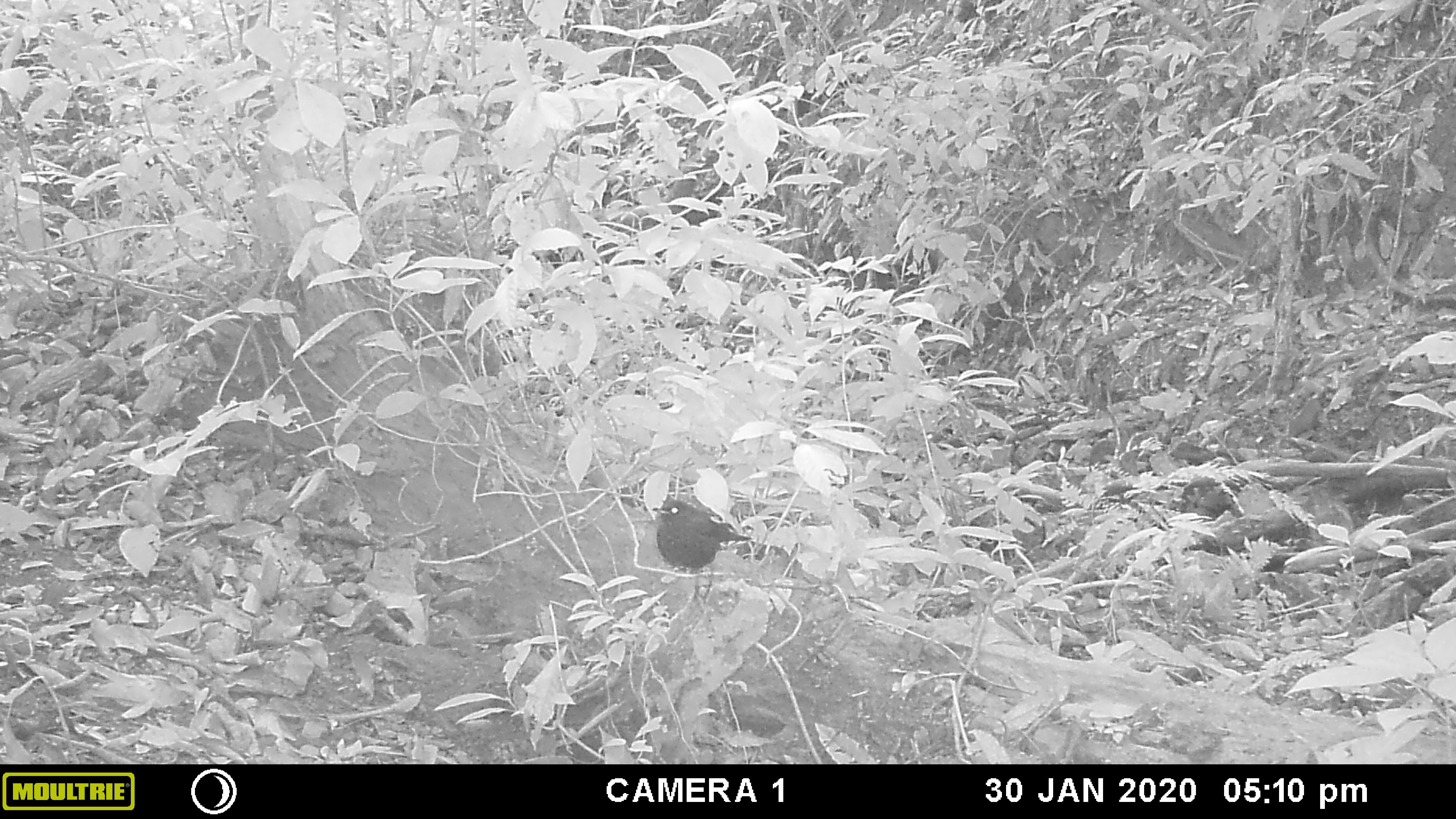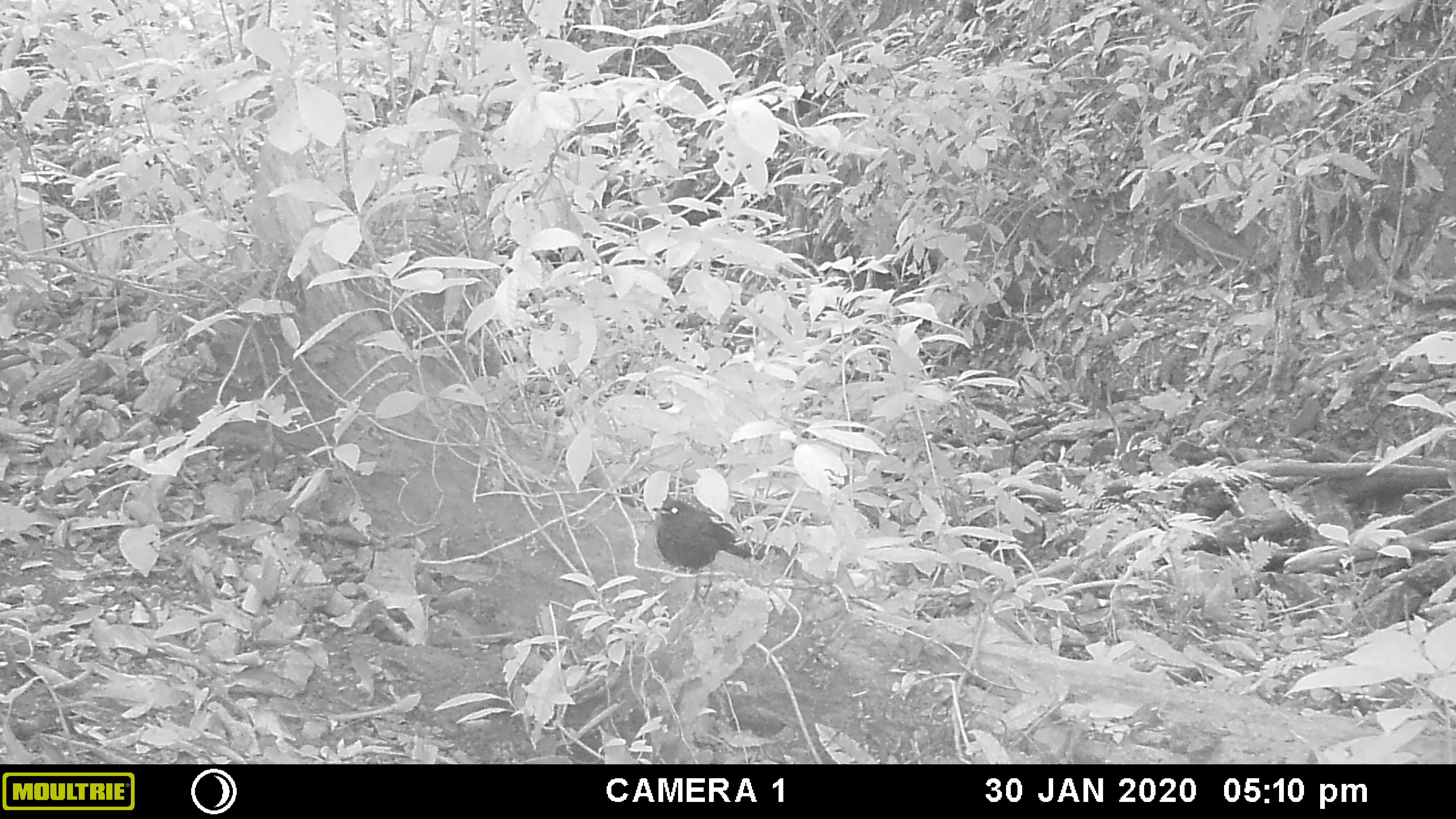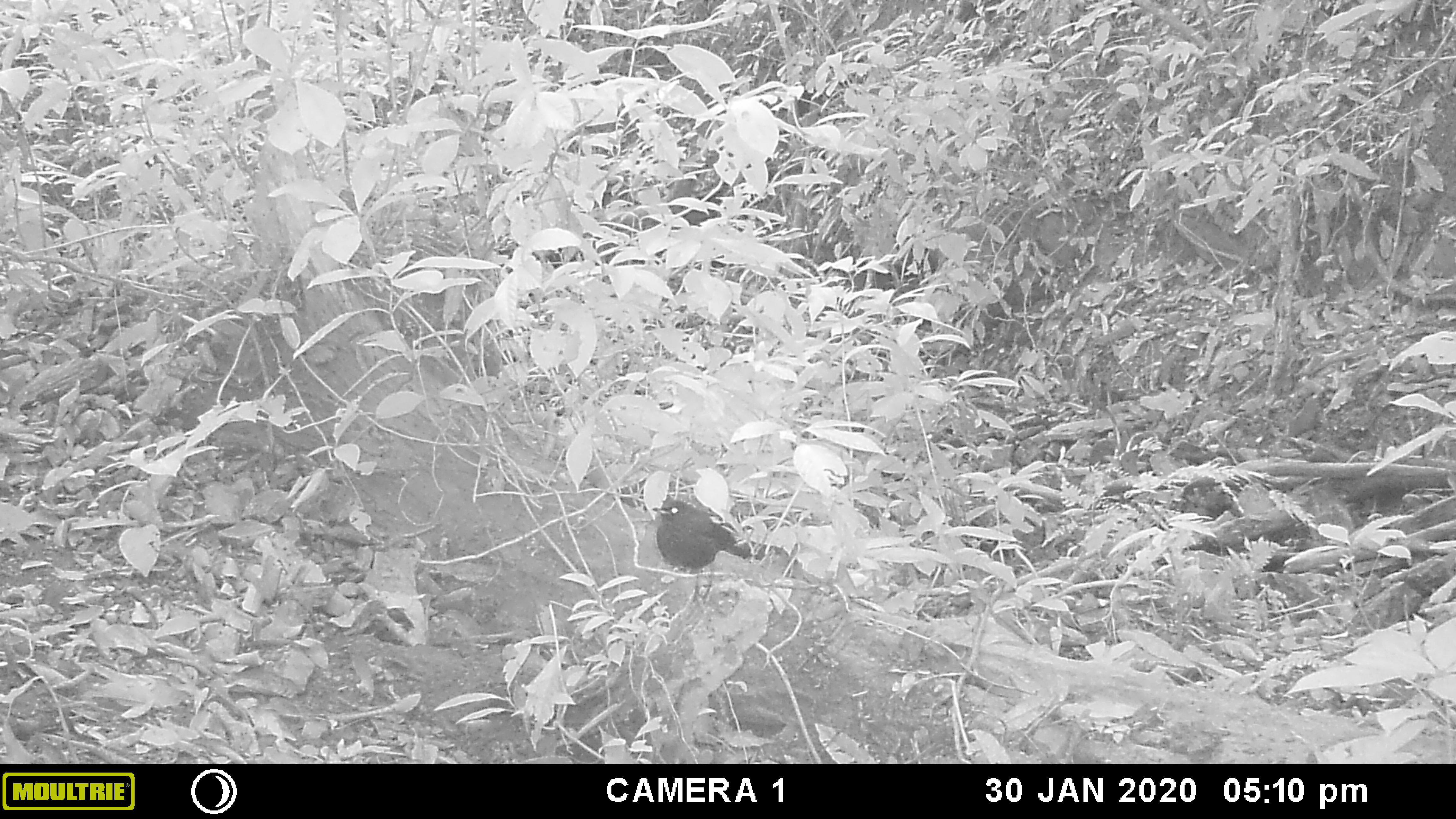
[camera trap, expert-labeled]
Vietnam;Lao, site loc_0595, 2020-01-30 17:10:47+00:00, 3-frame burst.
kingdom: Animalia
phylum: Chordata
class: Aves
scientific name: Aves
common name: bird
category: unidentified bird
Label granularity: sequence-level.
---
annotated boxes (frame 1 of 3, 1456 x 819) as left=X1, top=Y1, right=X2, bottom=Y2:
unidentified bird: left=651, top=500, right=752, bottom=604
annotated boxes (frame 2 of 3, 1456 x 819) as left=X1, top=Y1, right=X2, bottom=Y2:
unidentified bird: left=651, top=498, right=753, bottom=603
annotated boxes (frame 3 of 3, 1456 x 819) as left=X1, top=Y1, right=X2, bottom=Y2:
unidentified bird: left=651, top=499, right=753, bottom=604